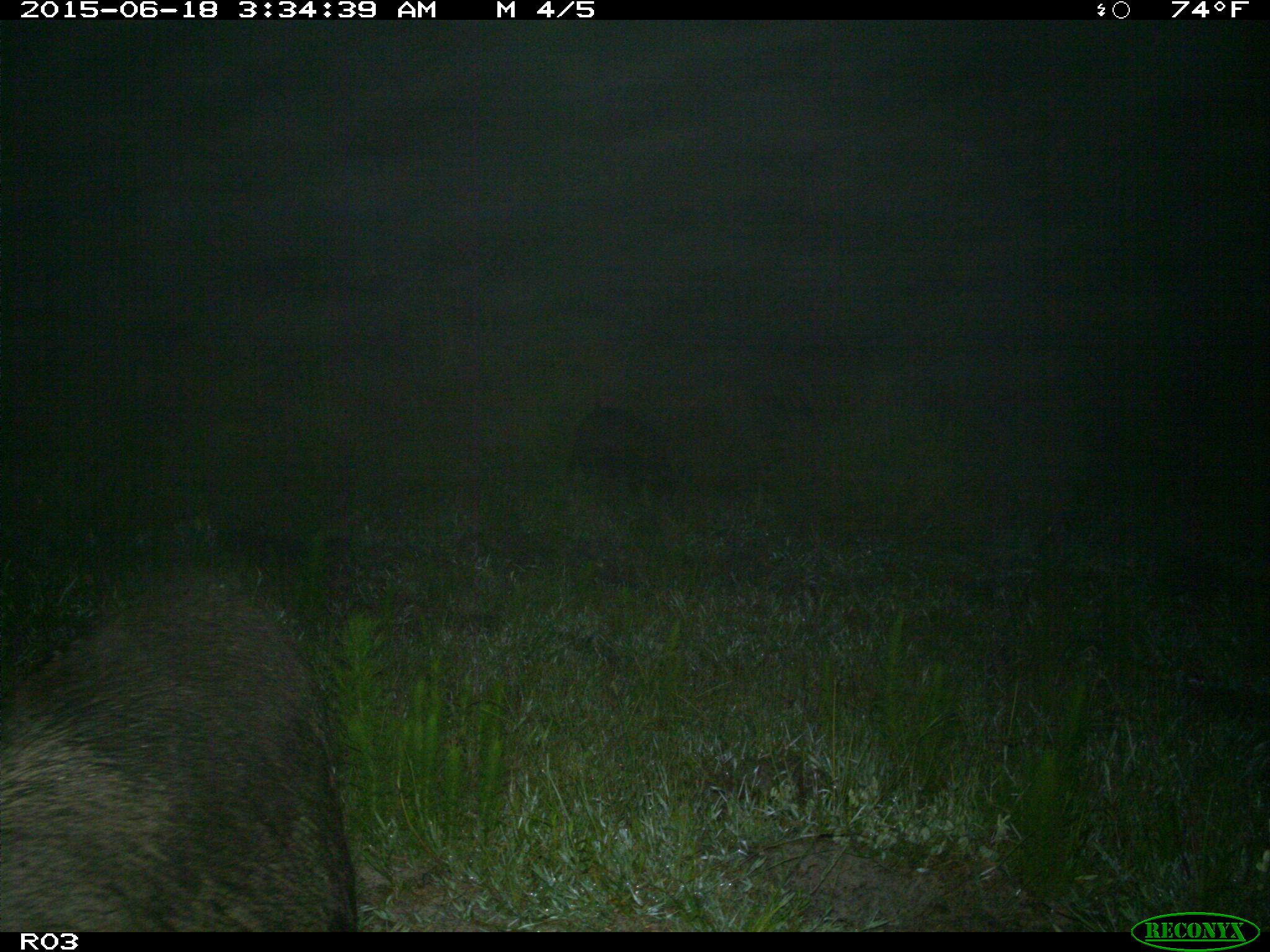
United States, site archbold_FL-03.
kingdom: Animalia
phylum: Chordata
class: Mammalia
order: Artiodactyla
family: Suidae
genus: Sus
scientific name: Sus scrofa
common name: wild boar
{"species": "Sus scrofa (wild boar)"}